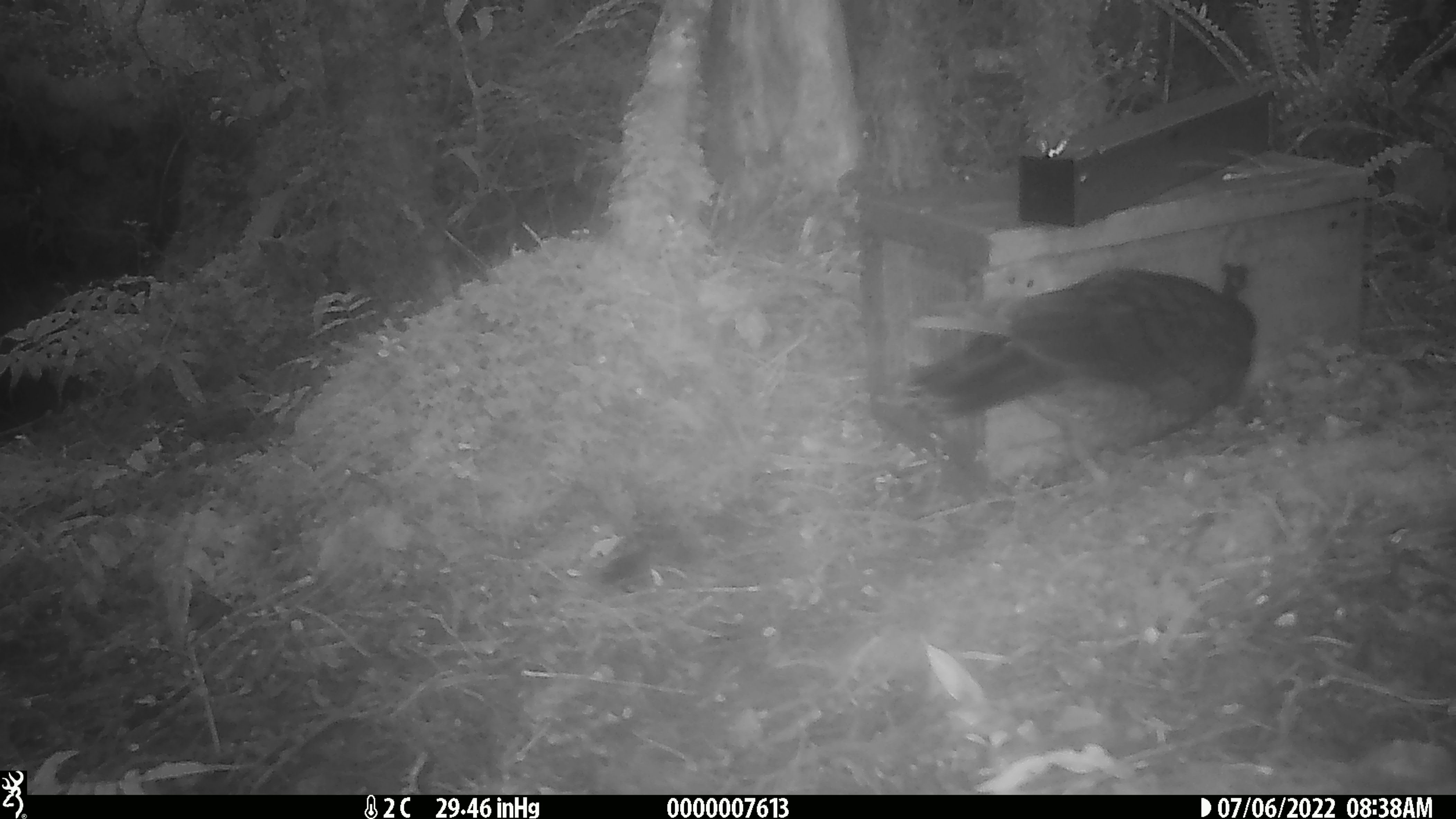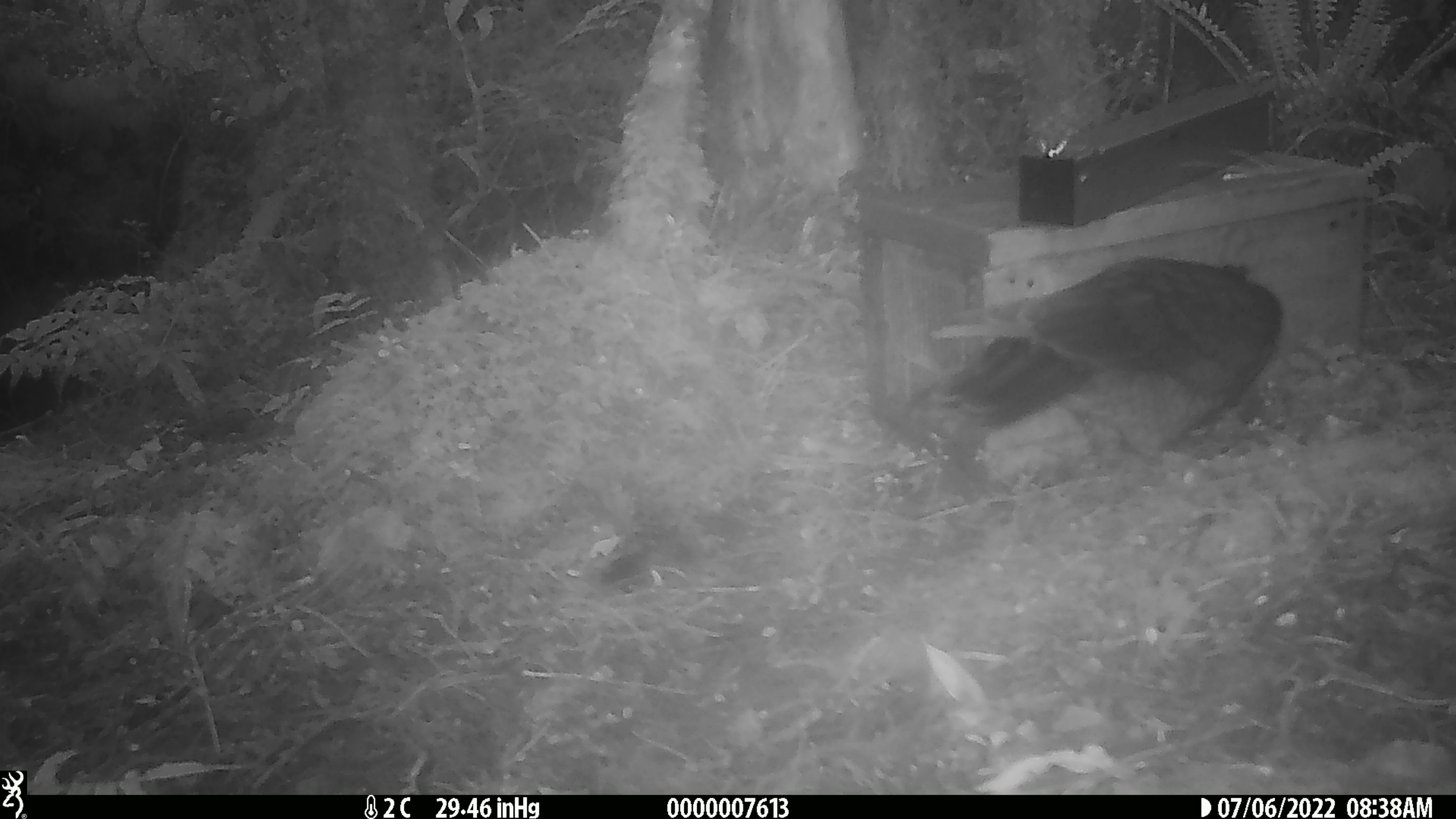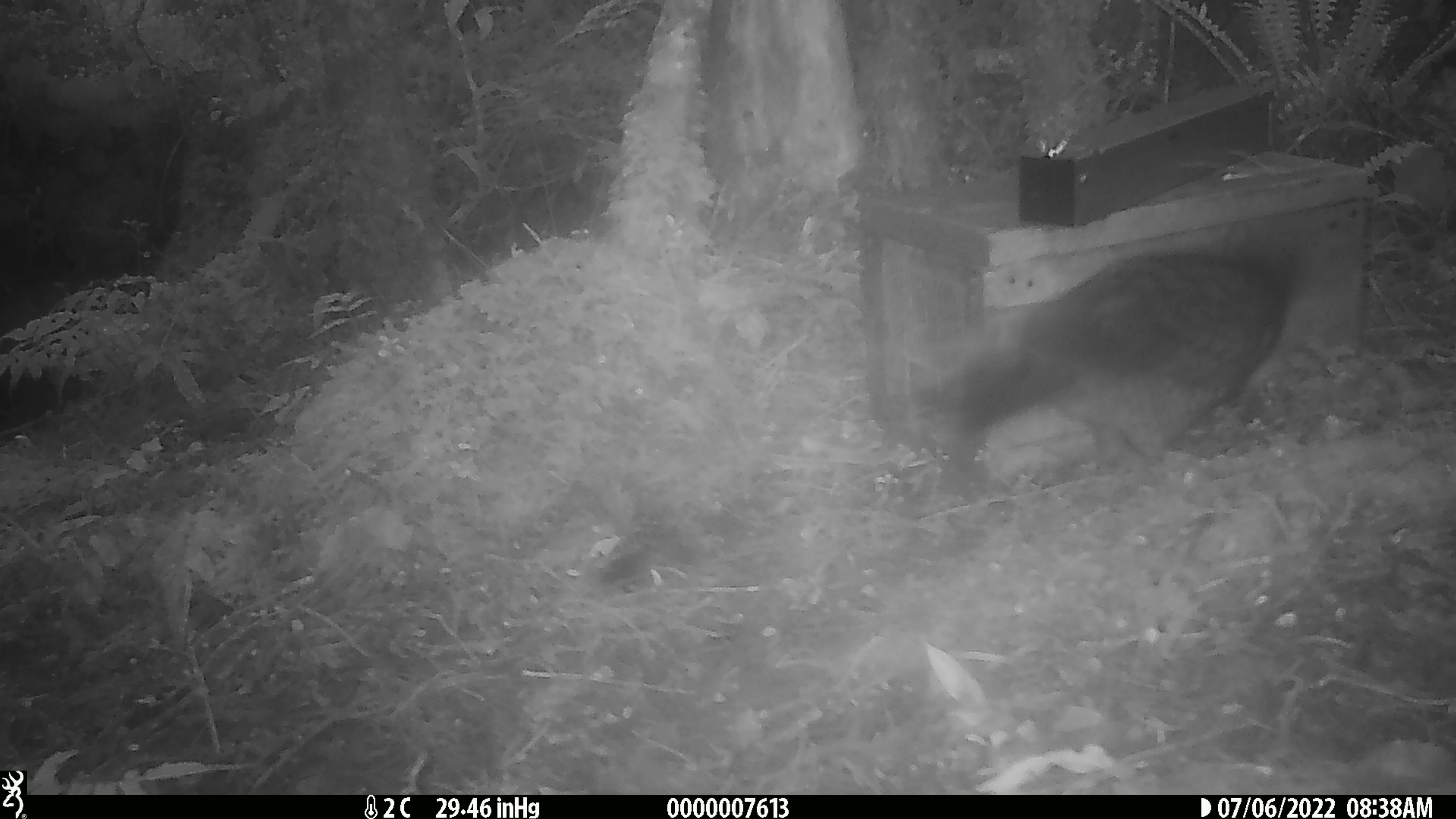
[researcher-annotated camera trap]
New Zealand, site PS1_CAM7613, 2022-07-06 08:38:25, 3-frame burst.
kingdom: Animalia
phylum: Chordata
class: Aves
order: Psittaciformes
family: Strigopidae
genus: Nestor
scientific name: Nestor notabilis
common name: kea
Kea (Nestor notabilis).